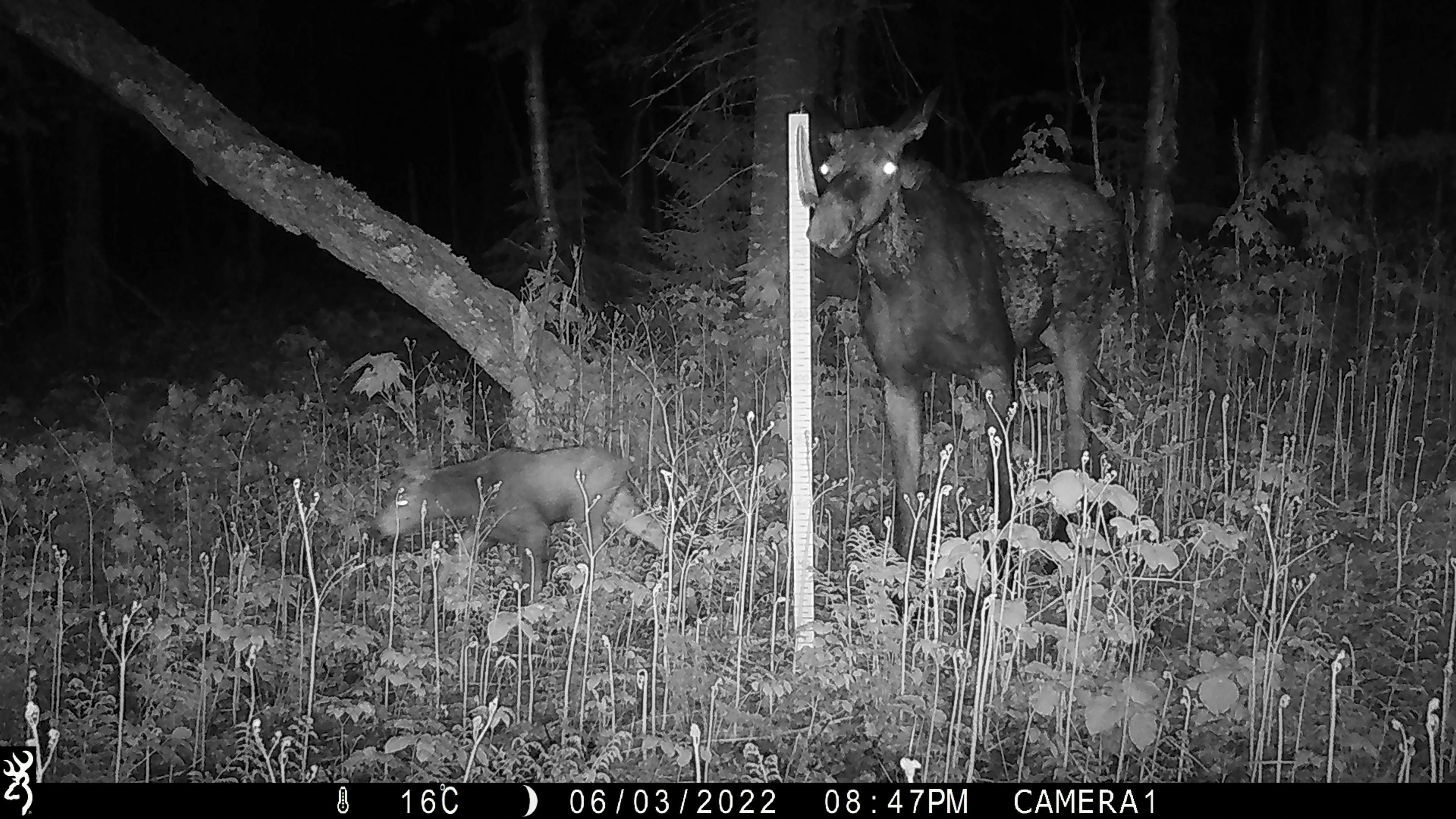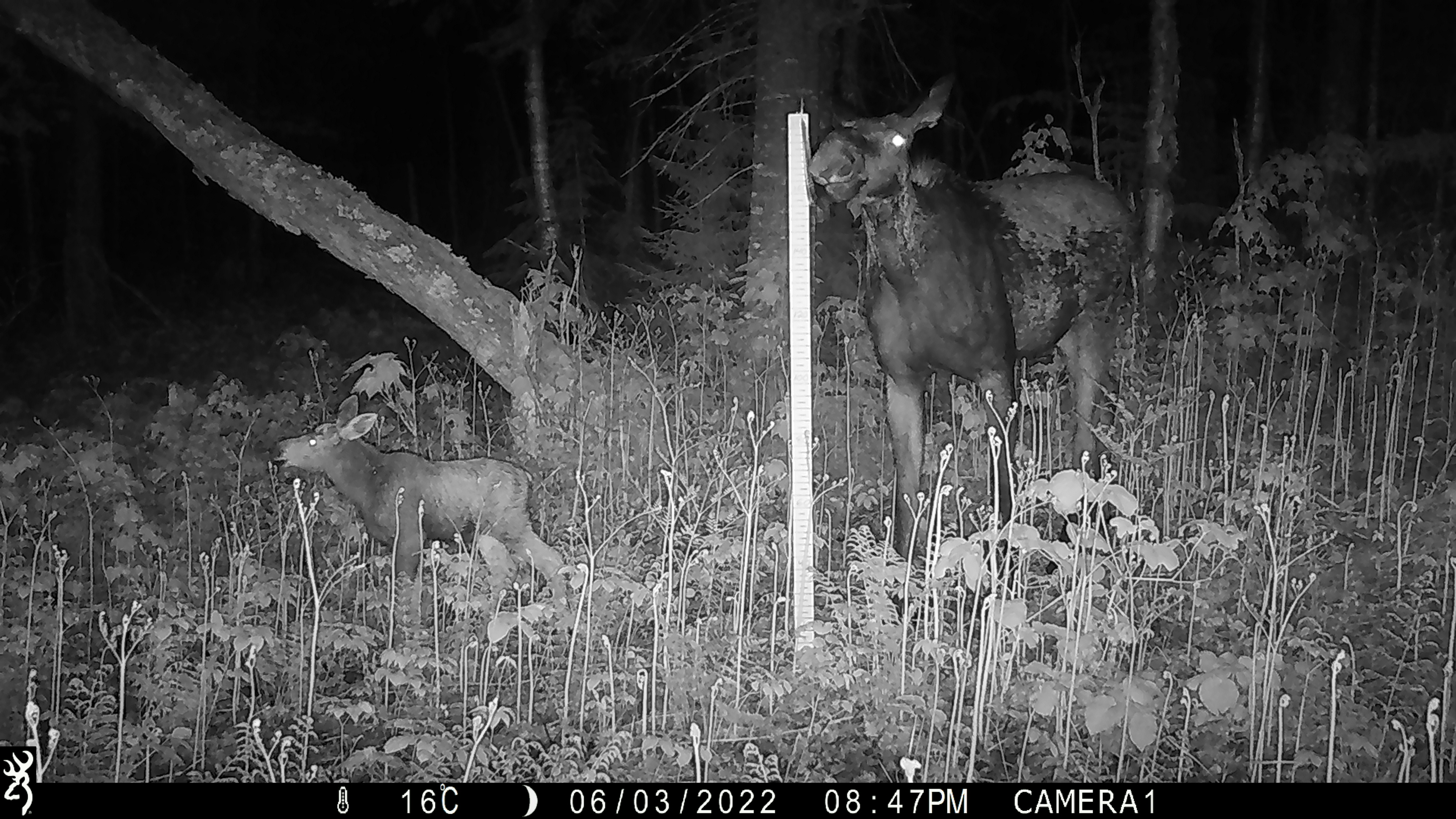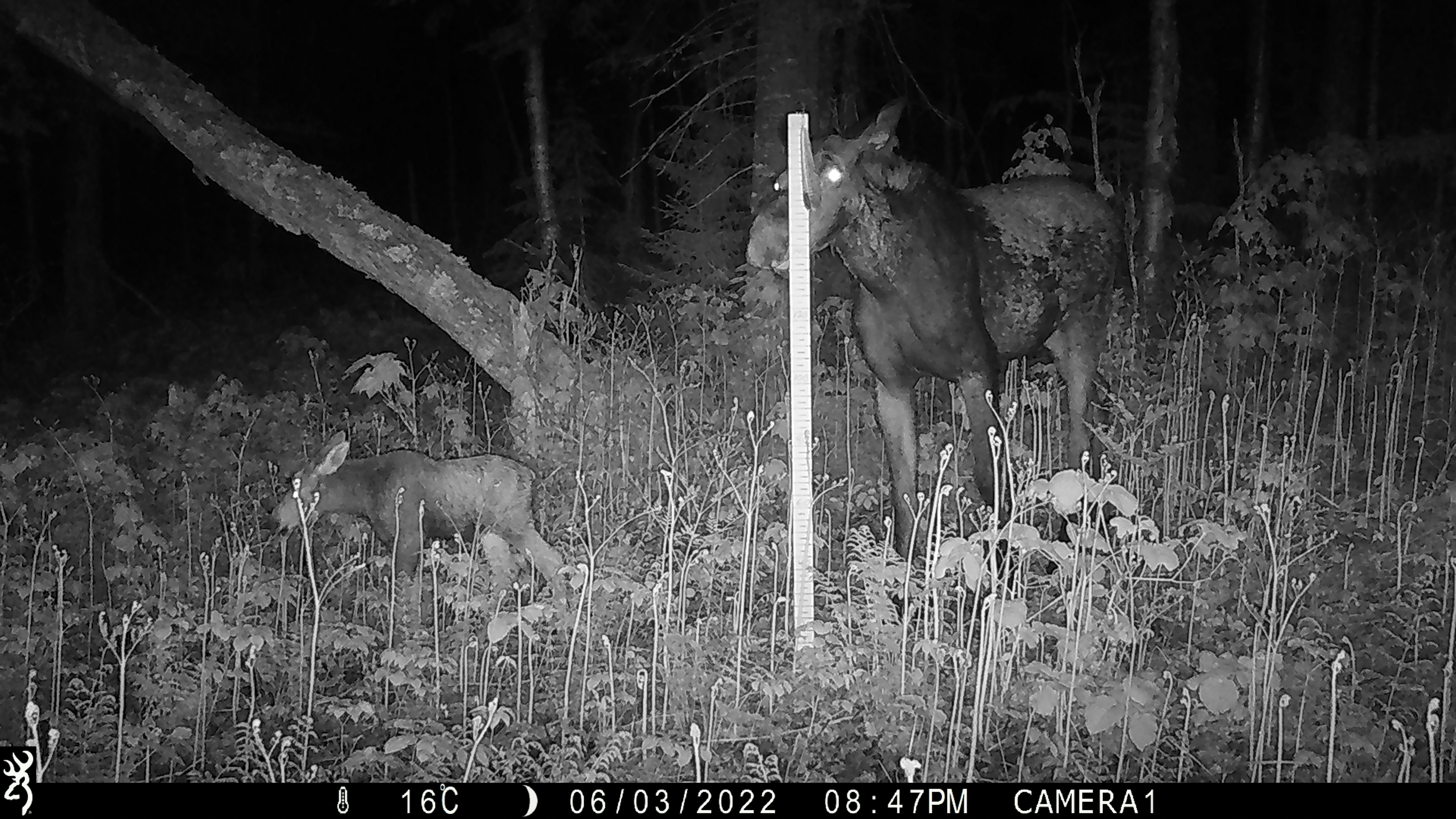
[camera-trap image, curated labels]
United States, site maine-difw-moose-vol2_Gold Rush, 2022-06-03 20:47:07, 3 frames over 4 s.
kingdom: Animalia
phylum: Chordata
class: Mammalia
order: Artiodactyla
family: Cervidae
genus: Alces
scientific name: Alces alces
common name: moose